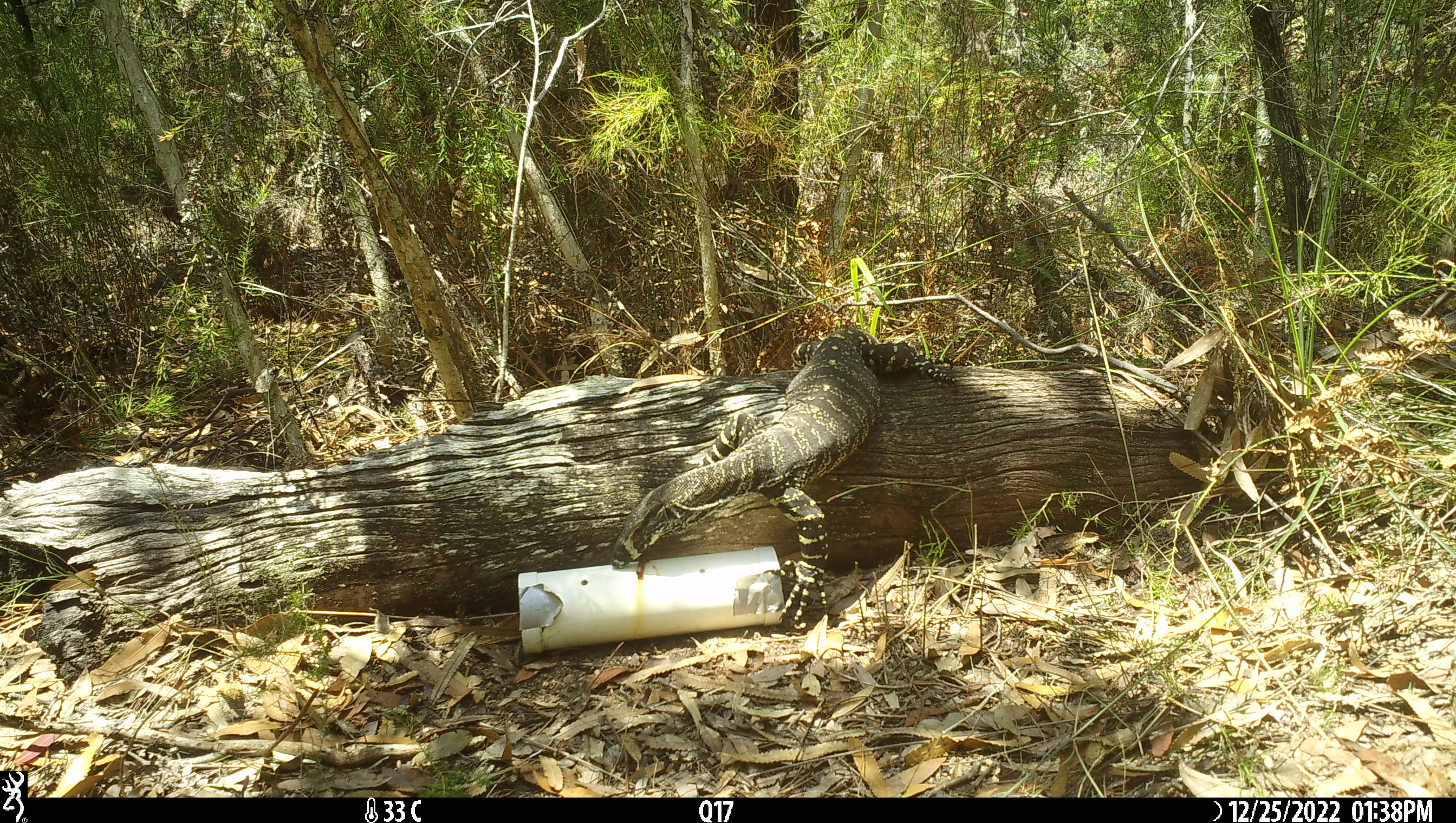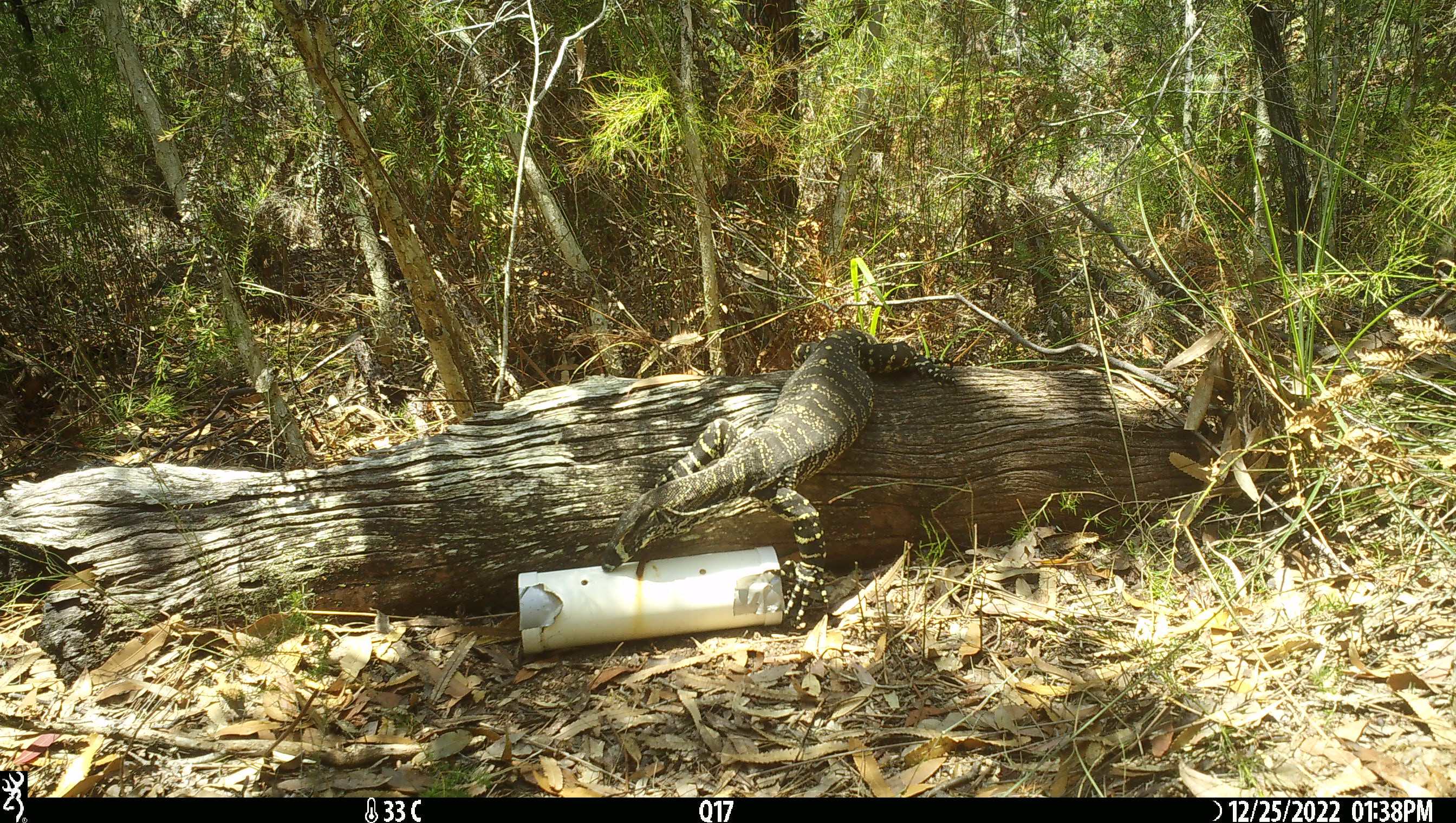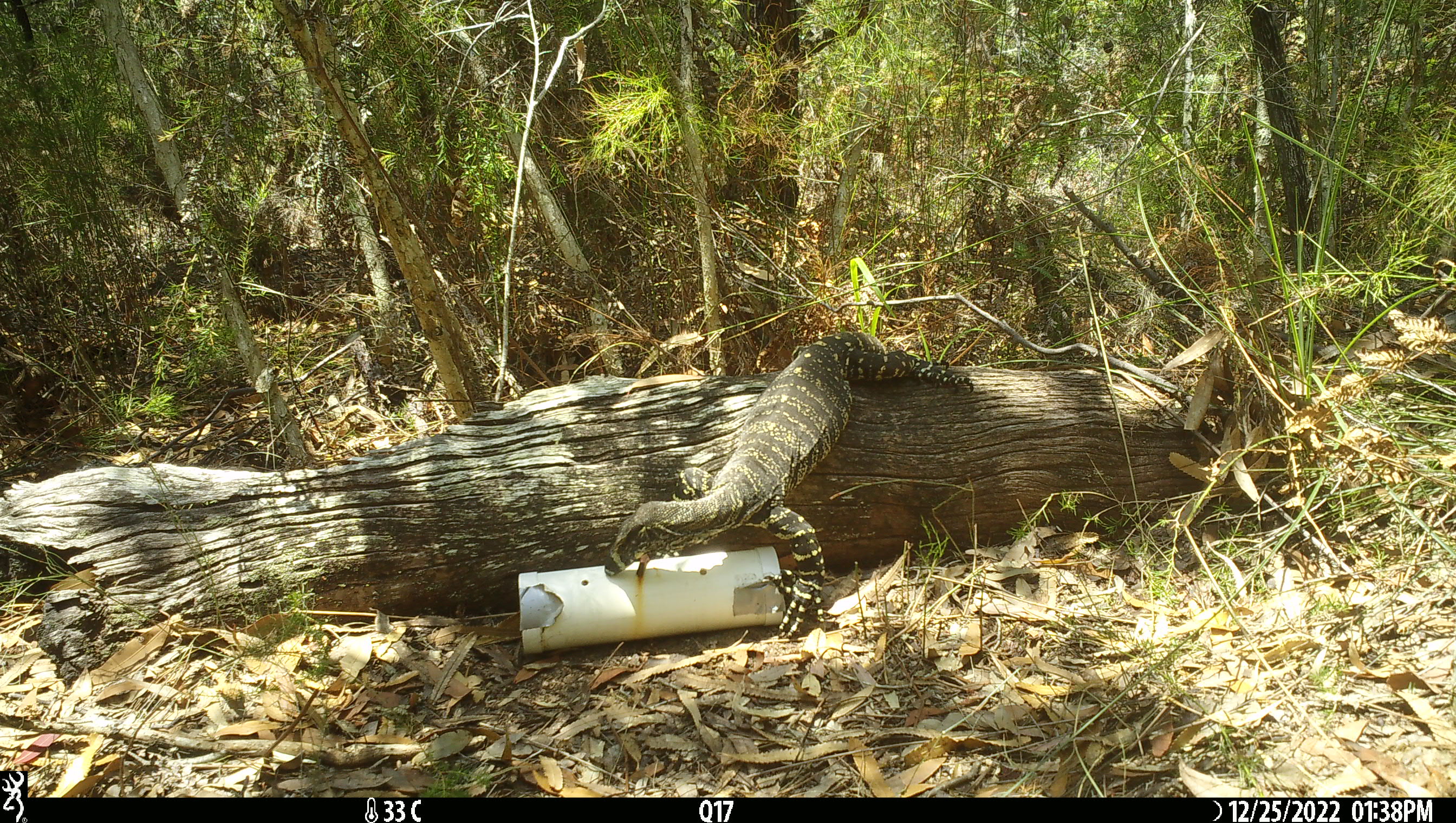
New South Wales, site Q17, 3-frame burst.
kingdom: Animalia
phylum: Chordata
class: Reptilia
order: Squamata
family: Varanidae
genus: Varanus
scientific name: Varanus varius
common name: lace monitor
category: goanna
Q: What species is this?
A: Goanna (lace monitor) (Varanus varius).